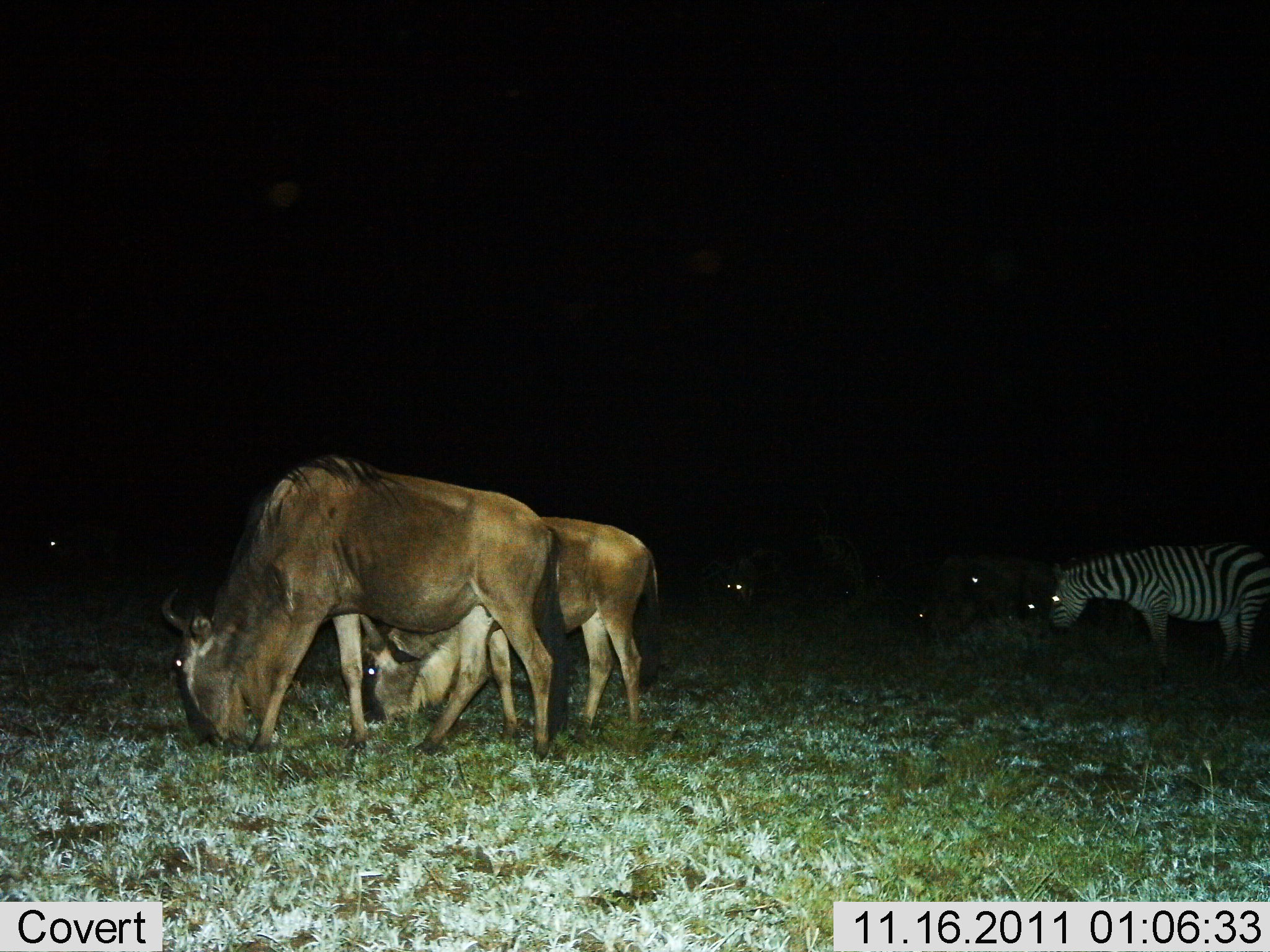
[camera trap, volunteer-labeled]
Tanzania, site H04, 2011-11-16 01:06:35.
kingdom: Animalia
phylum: Chordata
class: Mammalia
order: Artiodactyla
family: Bovidae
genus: Connochaetes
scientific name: Connochaetes taurinus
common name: blue wildebeest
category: wildebeest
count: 2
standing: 8%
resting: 0%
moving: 0%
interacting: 0%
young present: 0%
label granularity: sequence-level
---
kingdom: Animalia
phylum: Chordata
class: Mammalia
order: Perissodactyla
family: Equidae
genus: Equus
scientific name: Equus quagga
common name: plains zebra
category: zebra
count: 1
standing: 45%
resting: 0%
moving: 0%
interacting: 0%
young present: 0%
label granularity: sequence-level